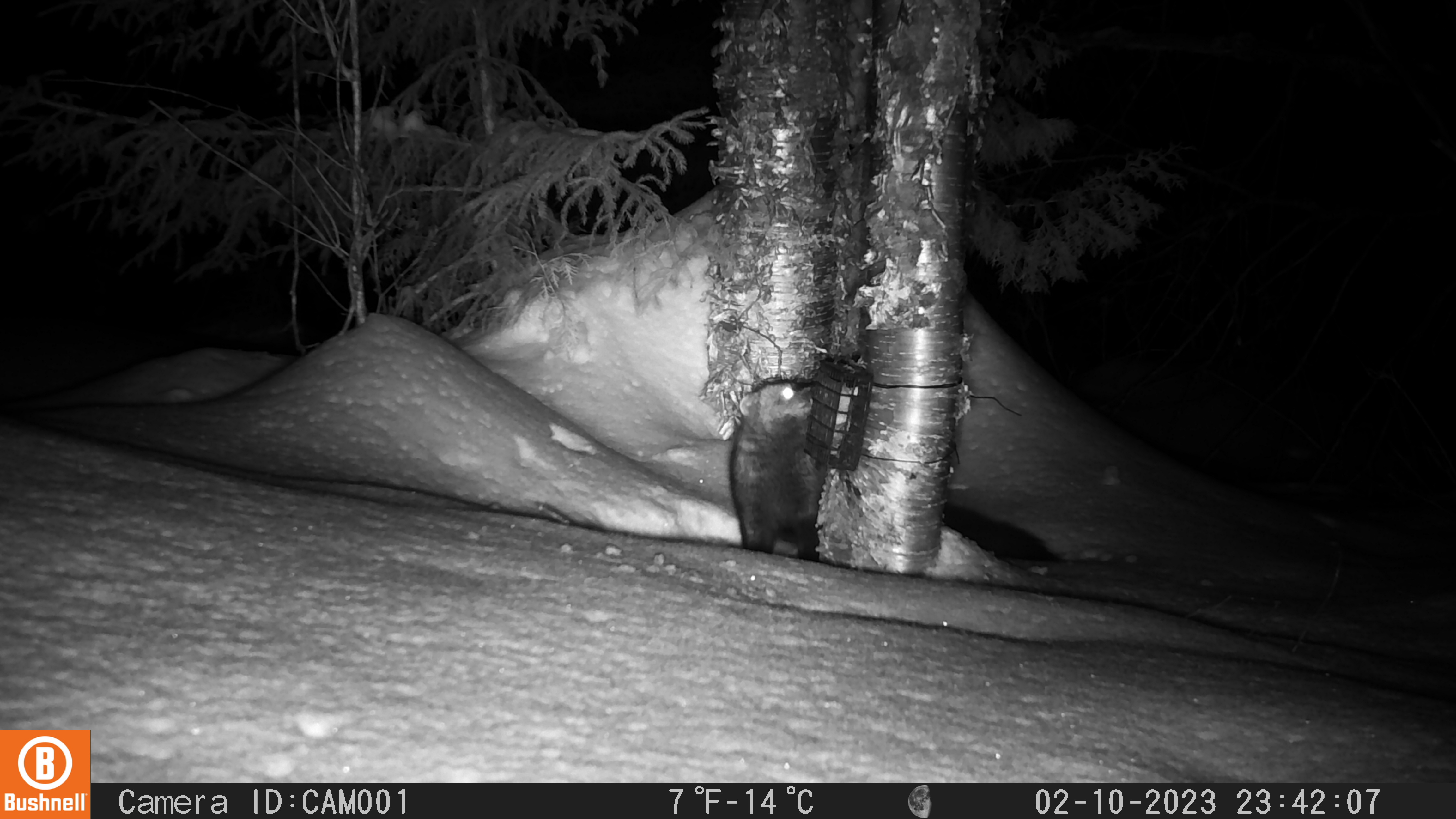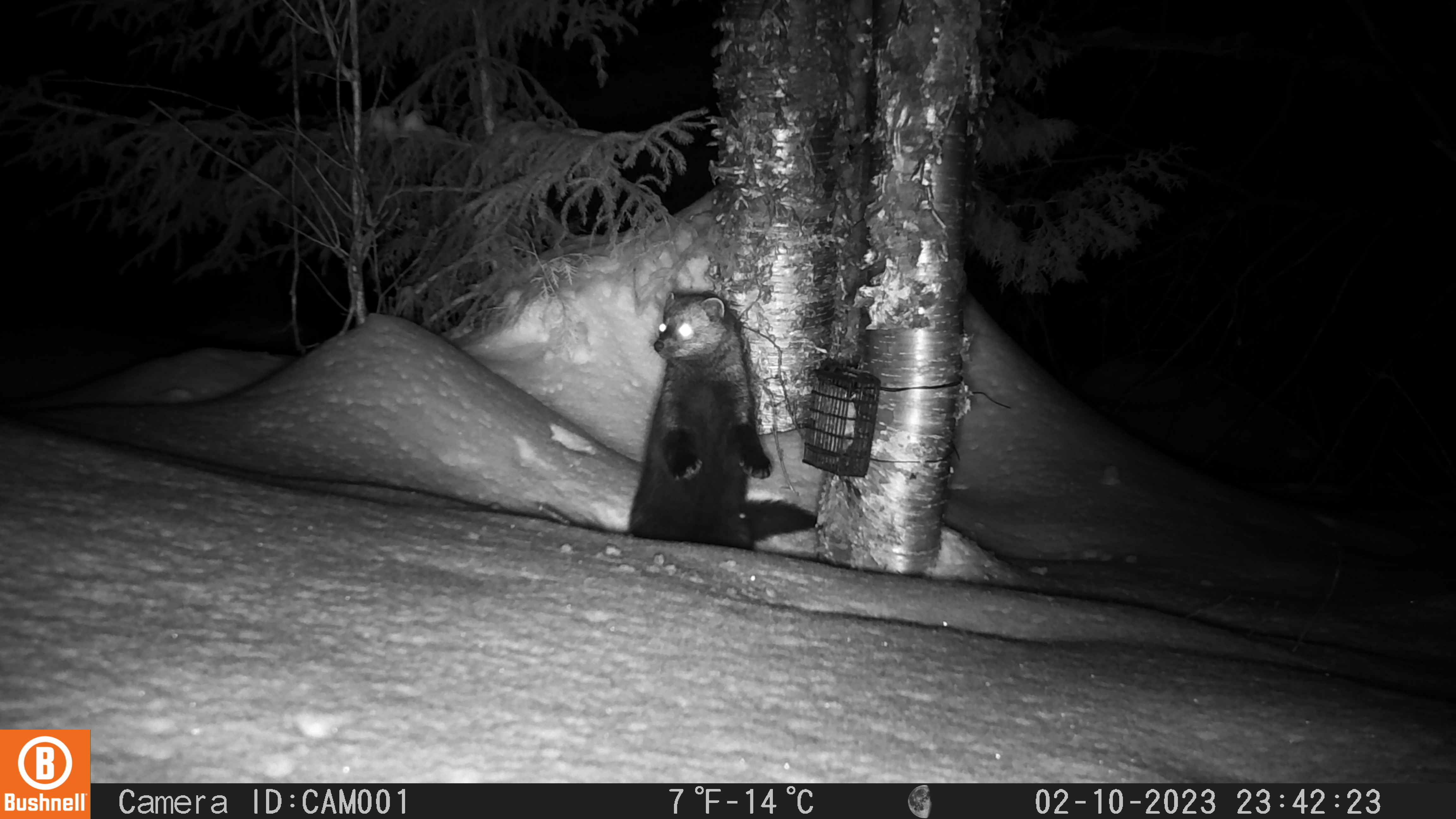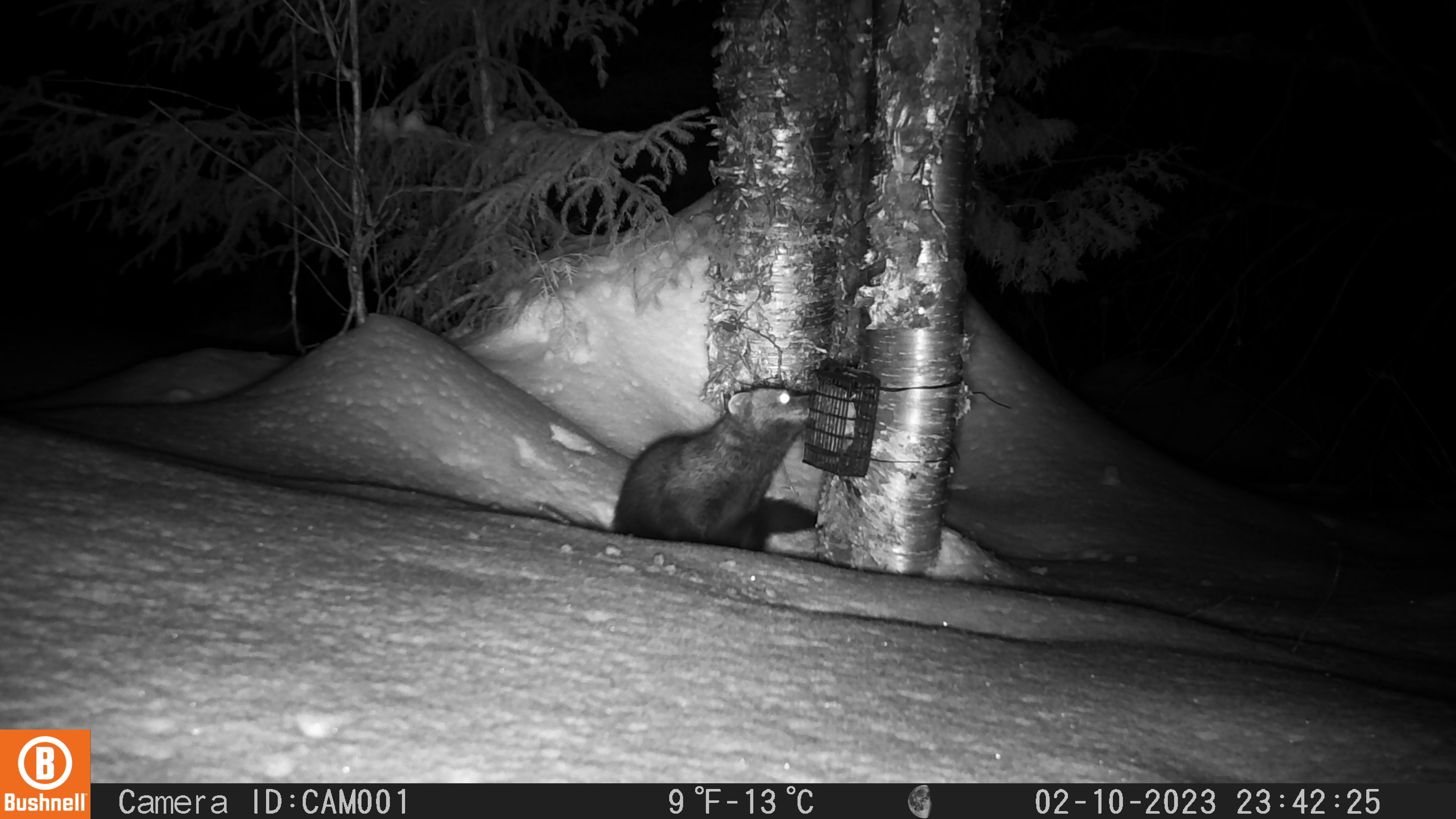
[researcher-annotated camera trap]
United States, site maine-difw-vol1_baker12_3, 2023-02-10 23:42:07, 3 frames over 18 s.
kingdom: Animalia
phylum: Chordata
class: Mammalia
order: Carnivora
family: Mustelidae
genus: Pekania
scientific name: Pekania pennanti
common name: fisher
Fisher (Pekania pennanti).